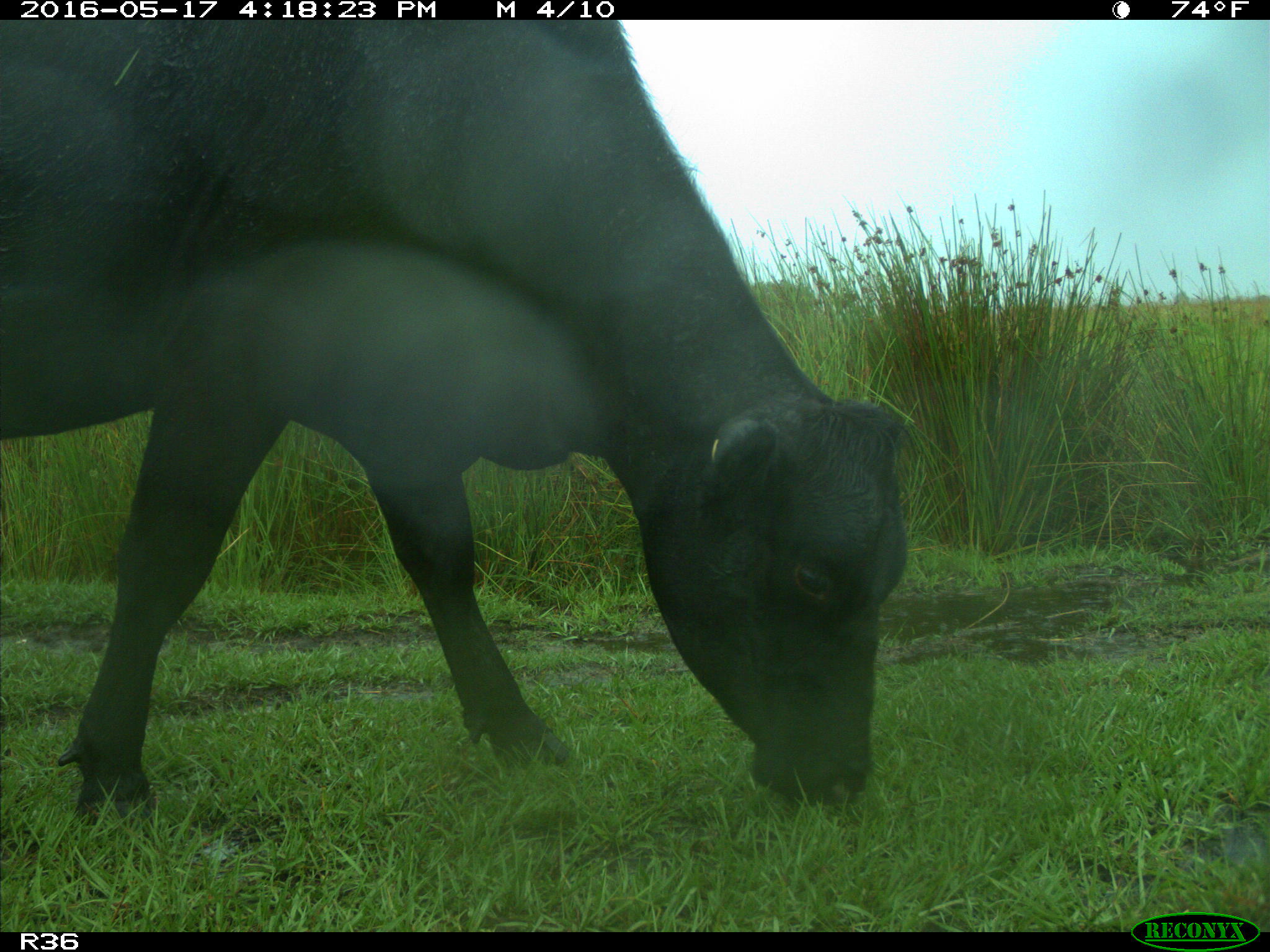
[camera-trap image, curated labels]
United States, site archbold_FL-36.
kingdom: Animalia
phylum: Chordata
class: Mammalia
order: Artiodactyla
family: Bovidae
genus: Bos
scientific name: Bos taurus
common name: domestic cow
Bos taurus (domestic cow).